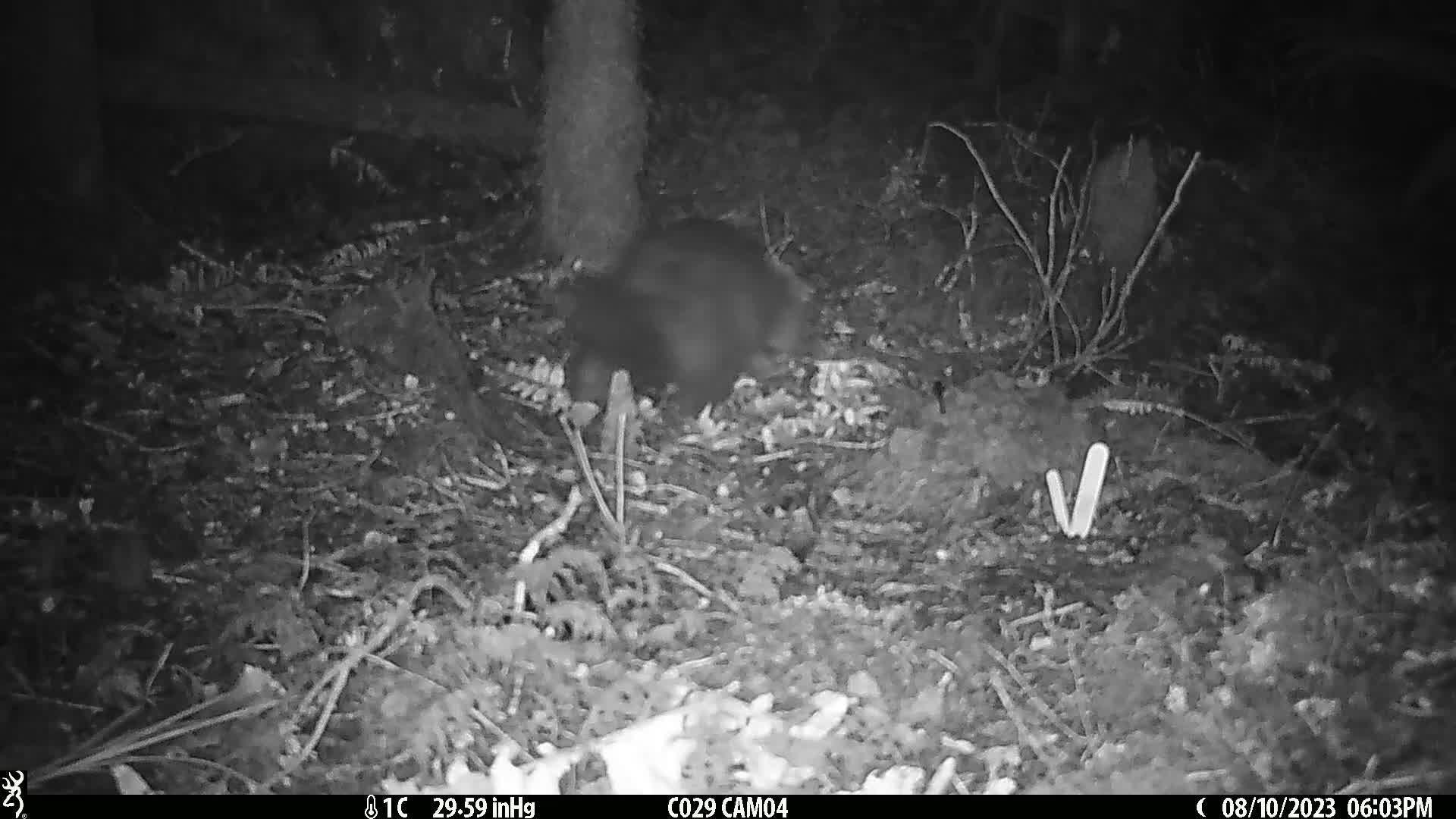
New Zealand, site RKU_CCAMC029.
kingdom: Animalia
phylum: Chordata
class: Mammalia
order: Diprotodontia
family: Phalangeridae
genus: Trichosurus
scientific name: Trichosurus vulpecula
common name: common brushtail possum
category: possum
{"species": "possum (common brushtail possum) (Trichosurus vulpecula)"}